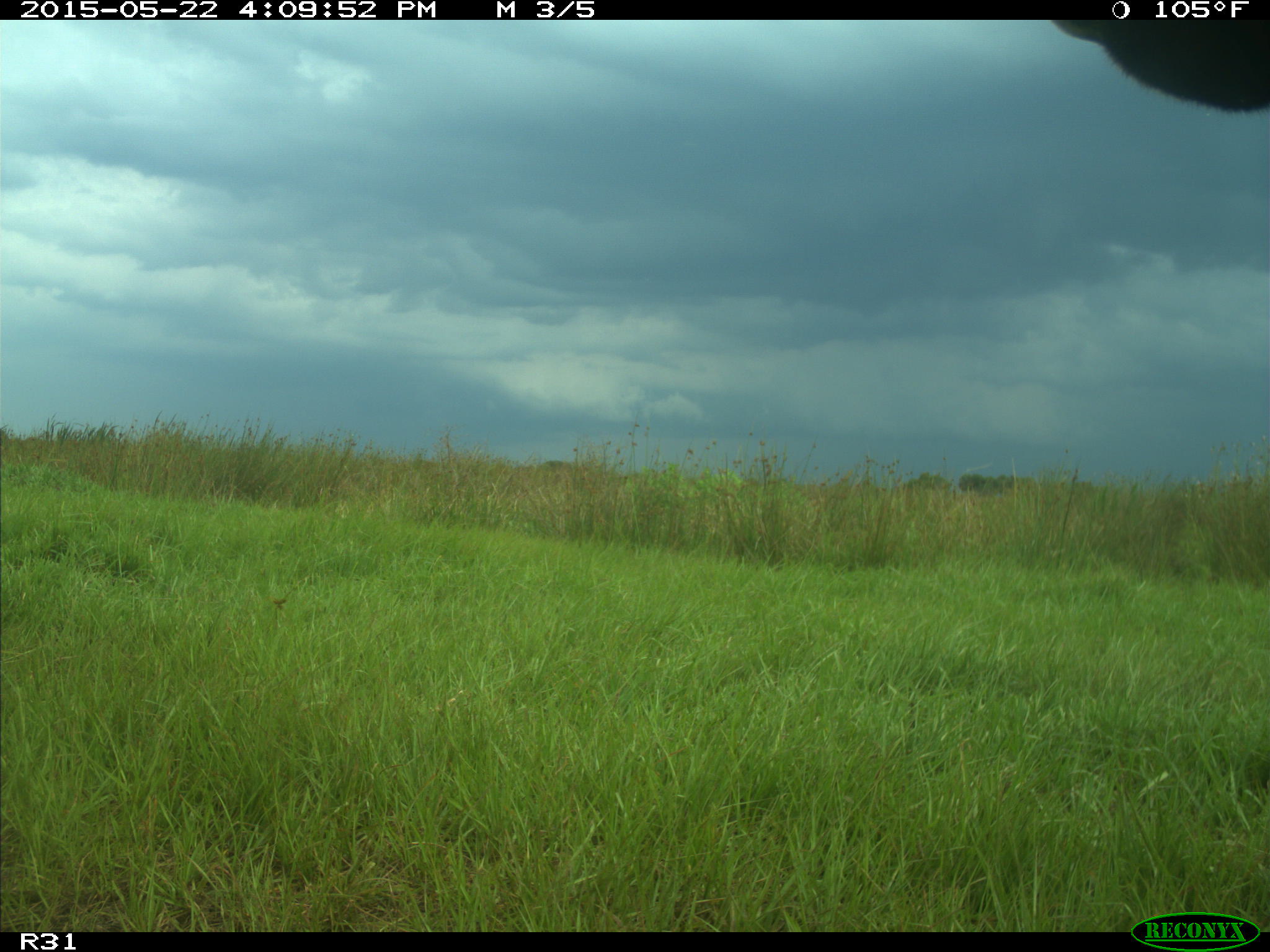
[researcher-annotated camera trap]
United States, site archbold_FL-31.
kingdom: Animalia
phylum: Chordata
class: Mammalia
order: Artiodactyla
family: Bovidae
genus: Bos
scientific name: Bos taurus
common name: domestic cow